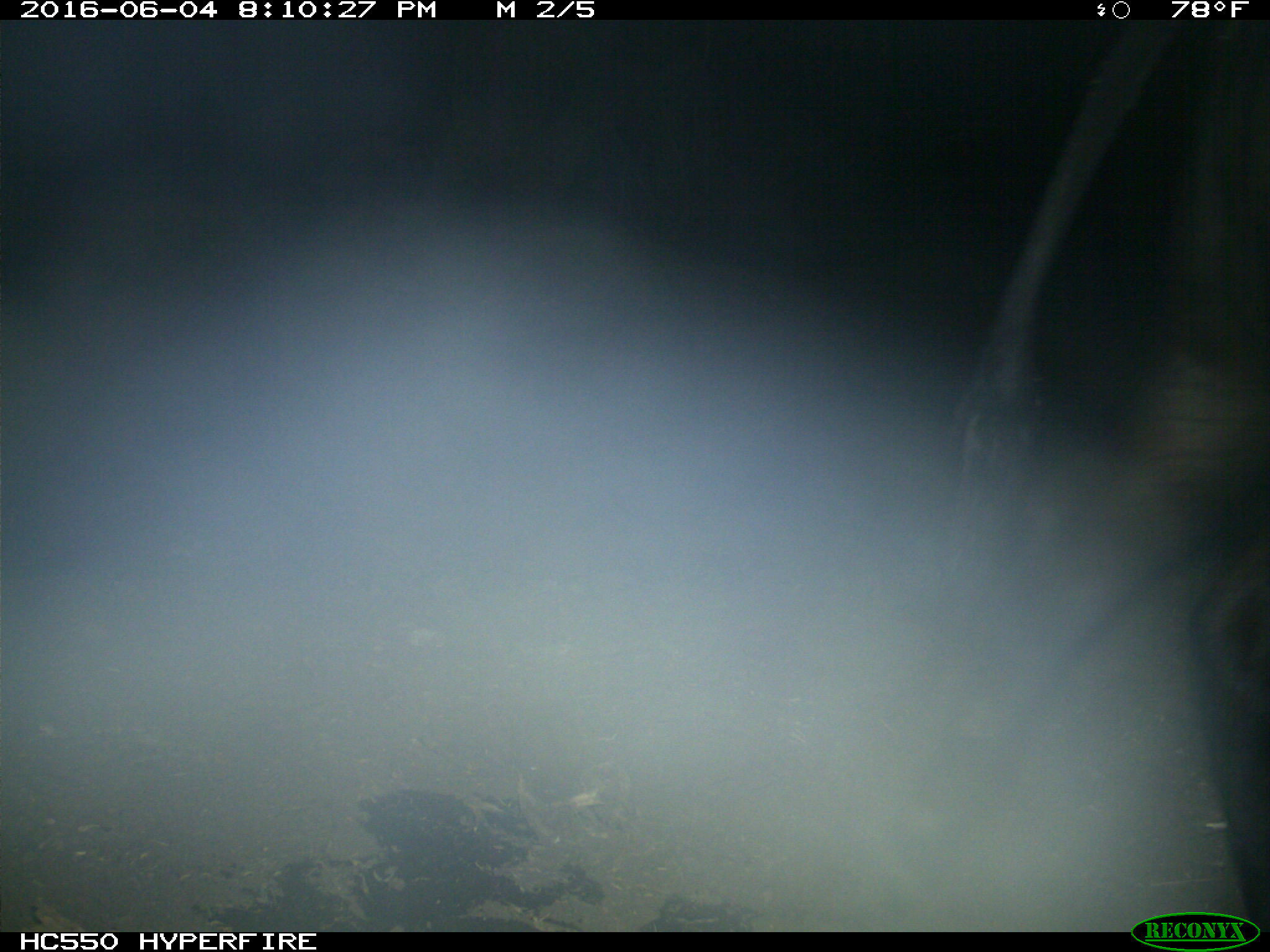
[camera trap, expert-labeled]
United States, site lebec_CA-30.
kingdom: Animalia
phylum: Chordata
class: Mammalia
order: Artiodactyla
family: Bovidae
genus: Bos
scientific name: Bos taurus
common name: domestic cow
Bos taurus (domestic cow).